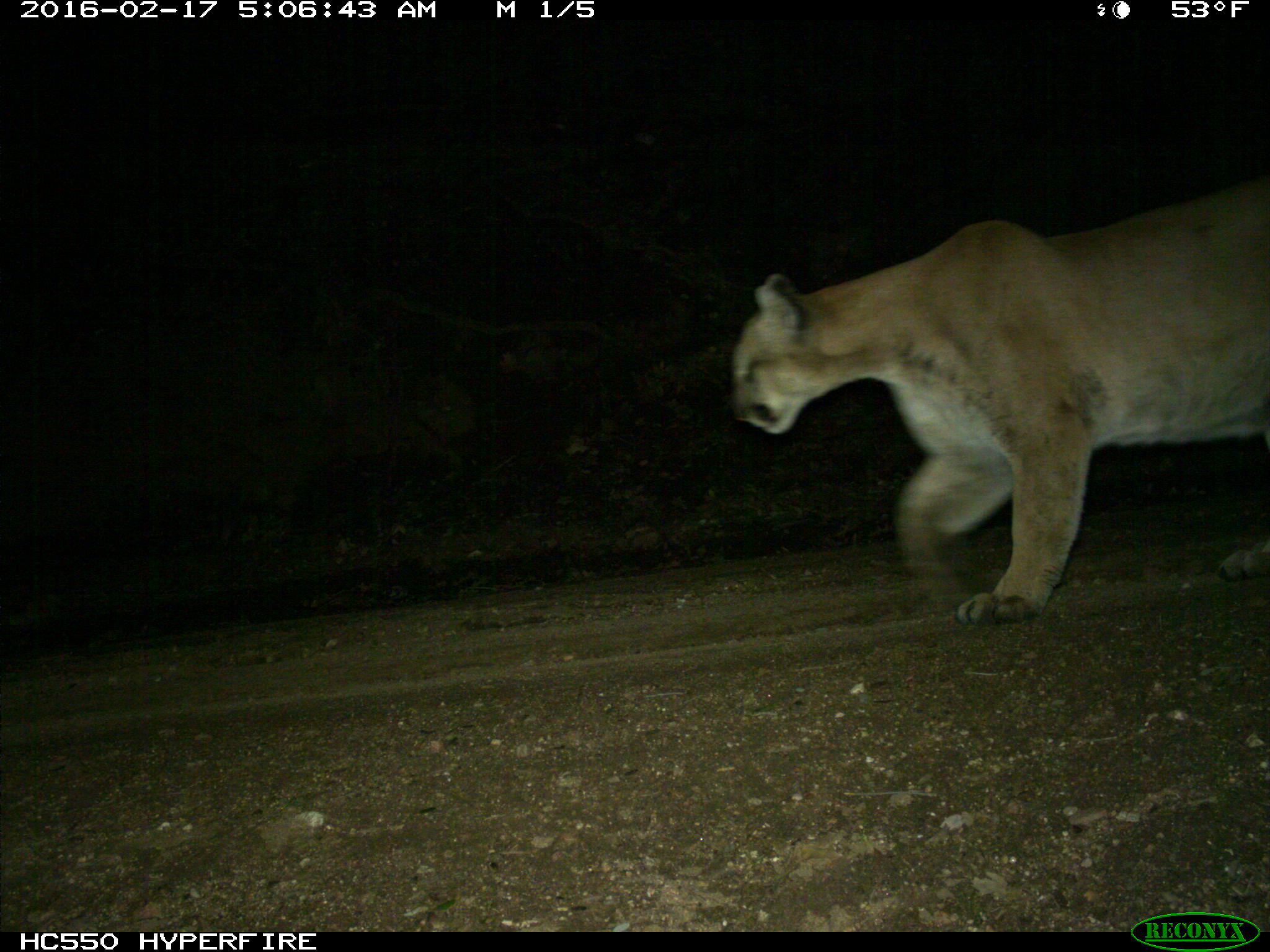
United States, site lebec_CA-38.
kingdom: Animalia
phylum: Chordata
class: Mammalia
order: Carnivora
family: Felidae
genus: Puma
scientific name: Puma concolor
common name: mountain lion